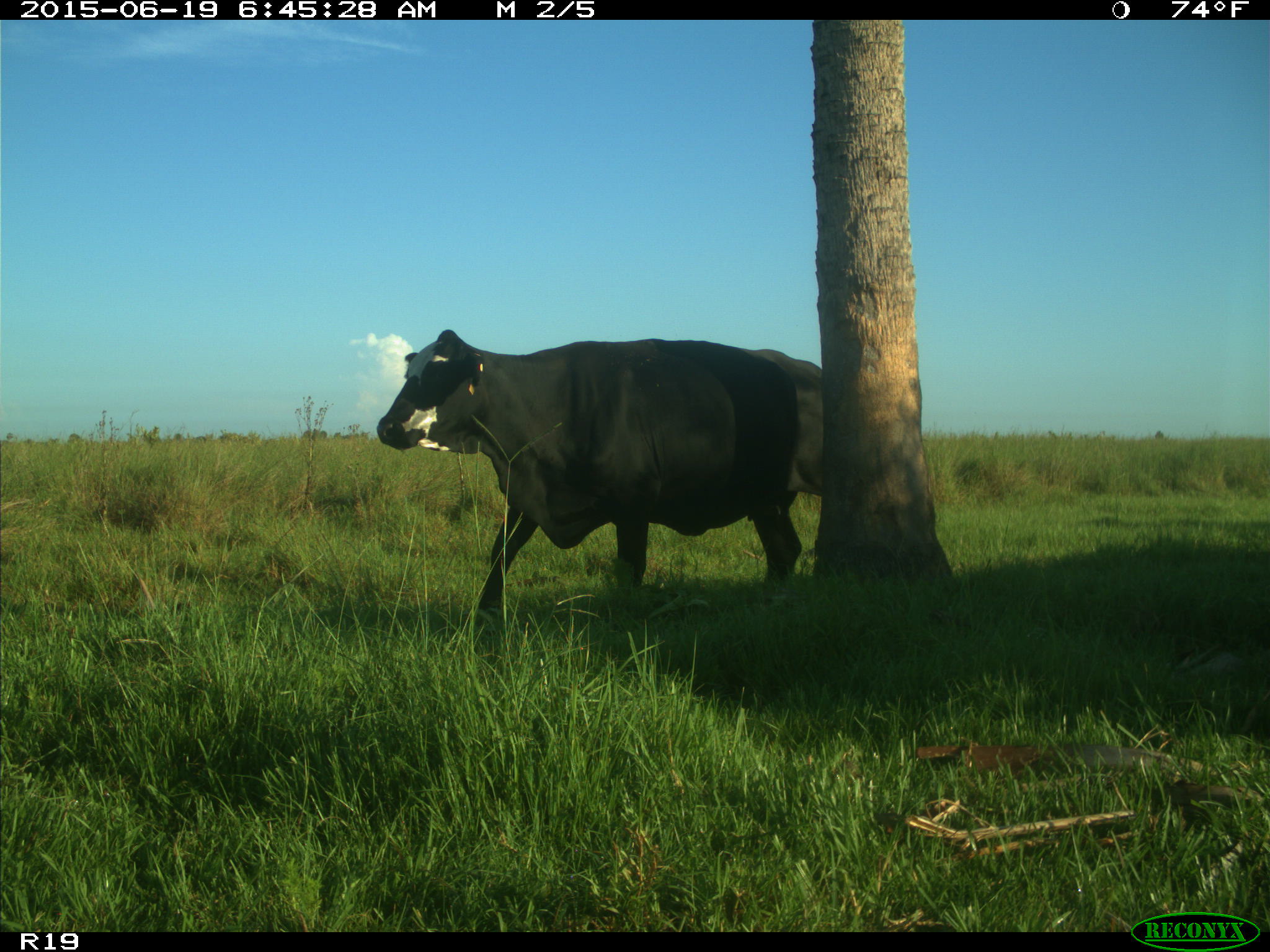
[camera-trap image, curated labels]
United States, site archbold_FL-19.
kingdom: Animalia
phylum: Chordata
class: Mammalia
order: Artiodactyla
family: Bovidae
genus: Bos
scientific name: Bos taurus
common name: domestic cow